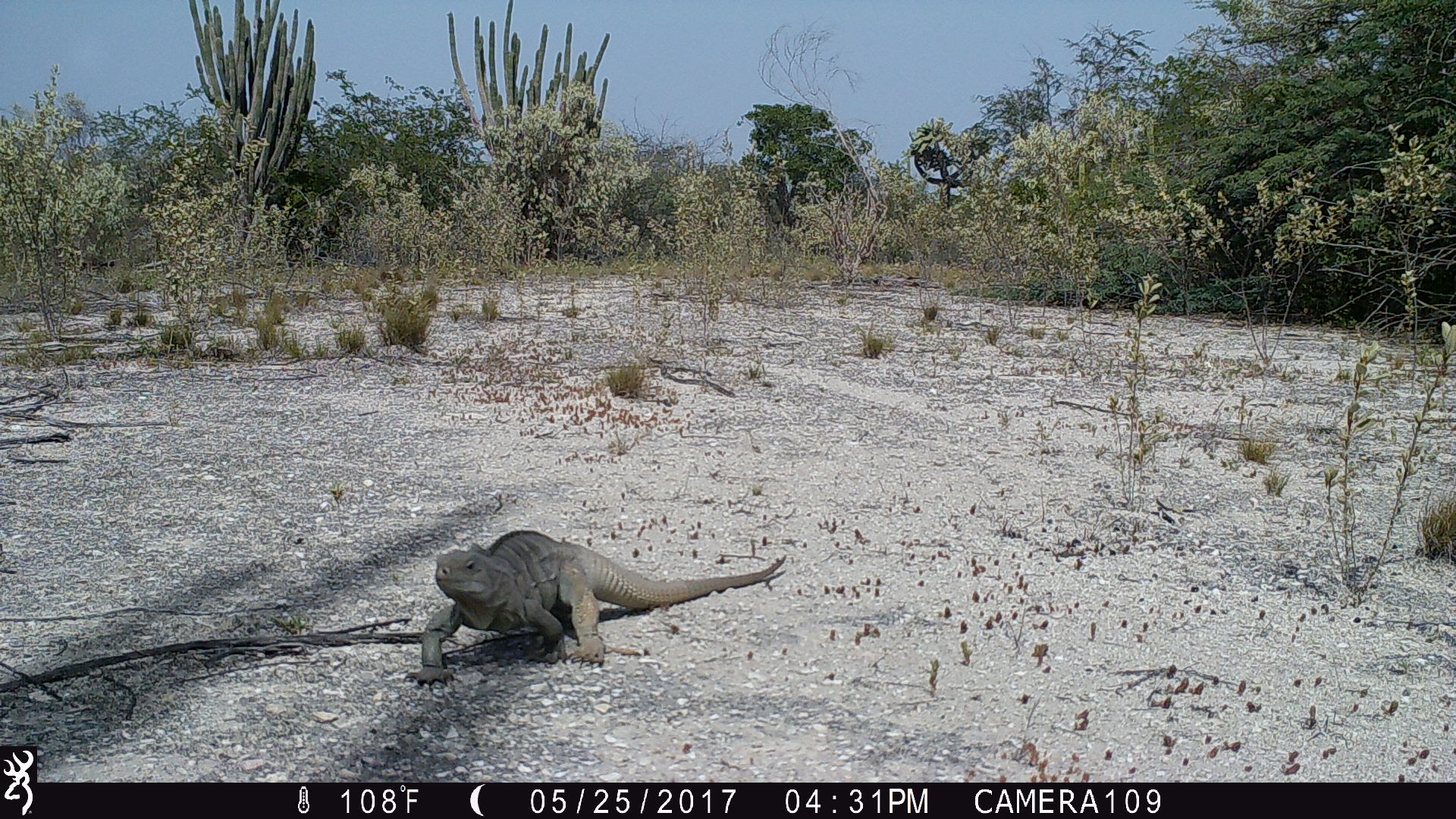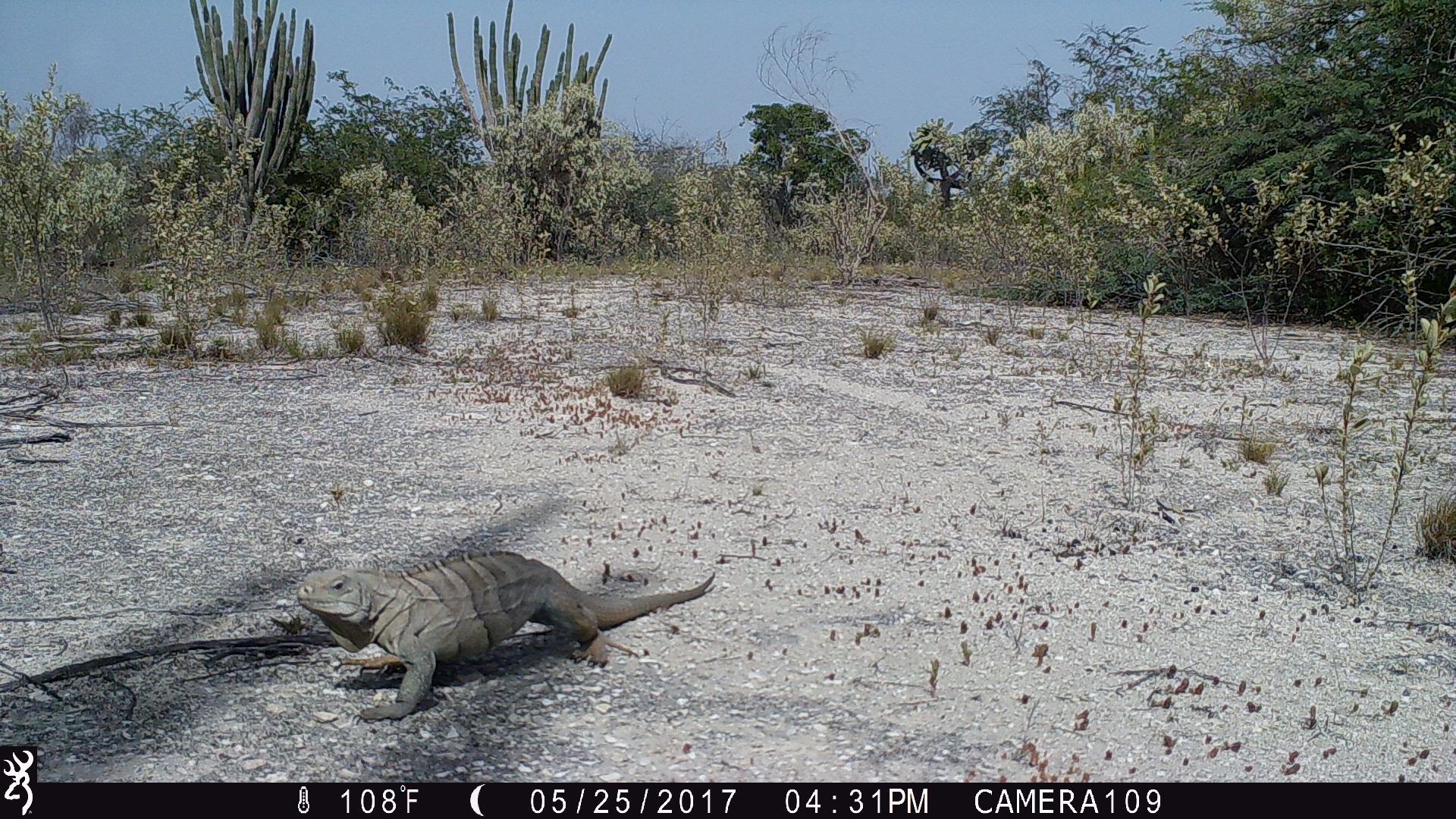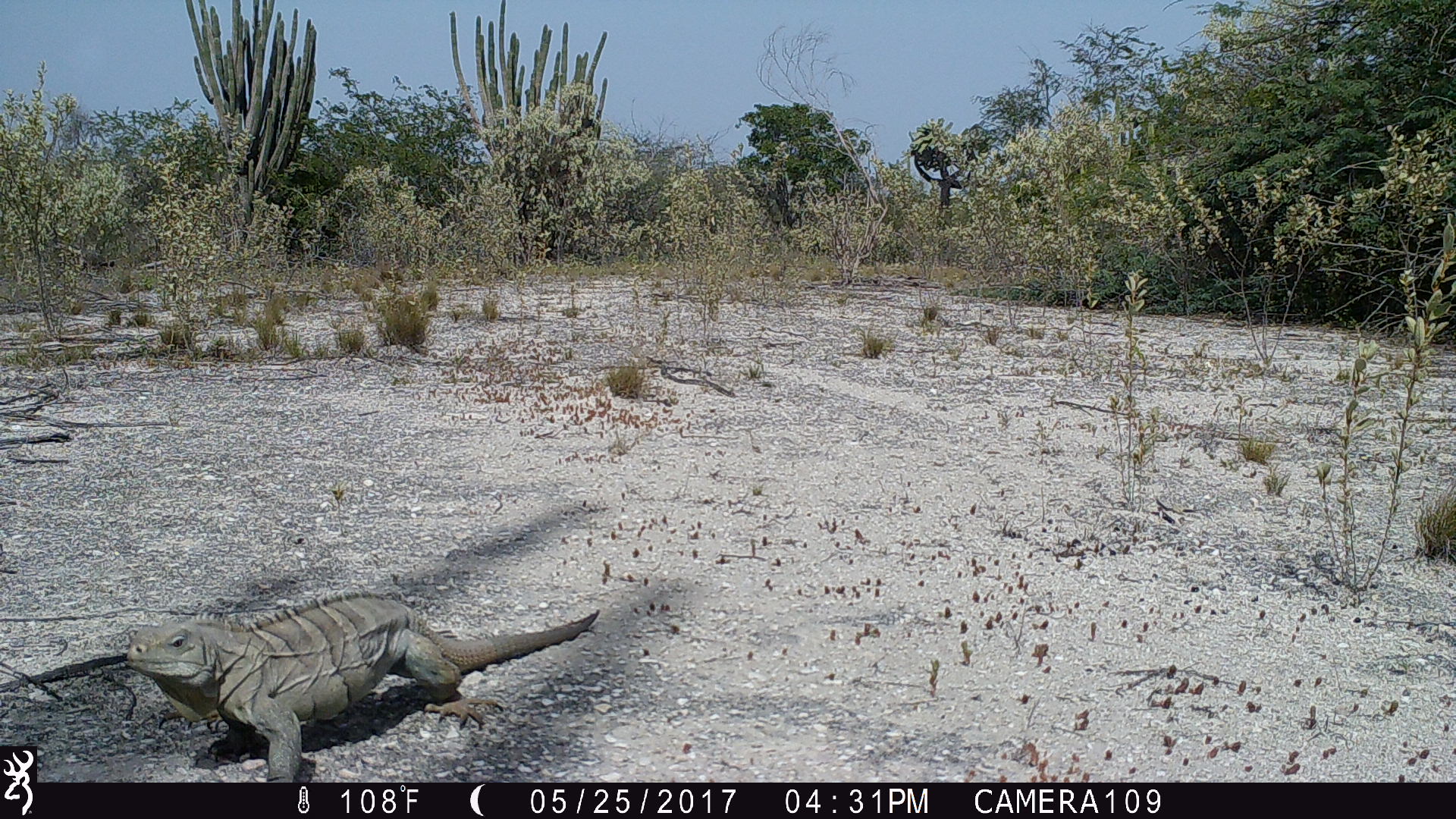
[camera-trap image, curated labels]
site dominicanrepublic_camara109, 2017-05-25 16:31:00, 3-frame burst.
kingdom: Animalia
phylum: Chordata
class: Reptilia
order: Squamata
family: Iguanidae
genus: Iguana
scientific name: Iguana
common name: typical iguanas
Iguana (typical iguanas).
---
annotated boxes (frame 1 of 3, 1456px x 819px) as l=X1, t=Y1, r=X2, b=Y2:
iguana: l=412, t=530, r=783, b=673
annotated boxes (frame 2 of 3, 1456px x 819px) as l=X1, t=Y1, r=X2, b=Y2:
iguana: l=290, t=551, r=719, b=721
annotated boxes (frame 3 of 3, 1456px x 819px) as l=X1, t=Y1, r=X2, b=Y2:
iguana: l=127, t=582, r=604, b=777